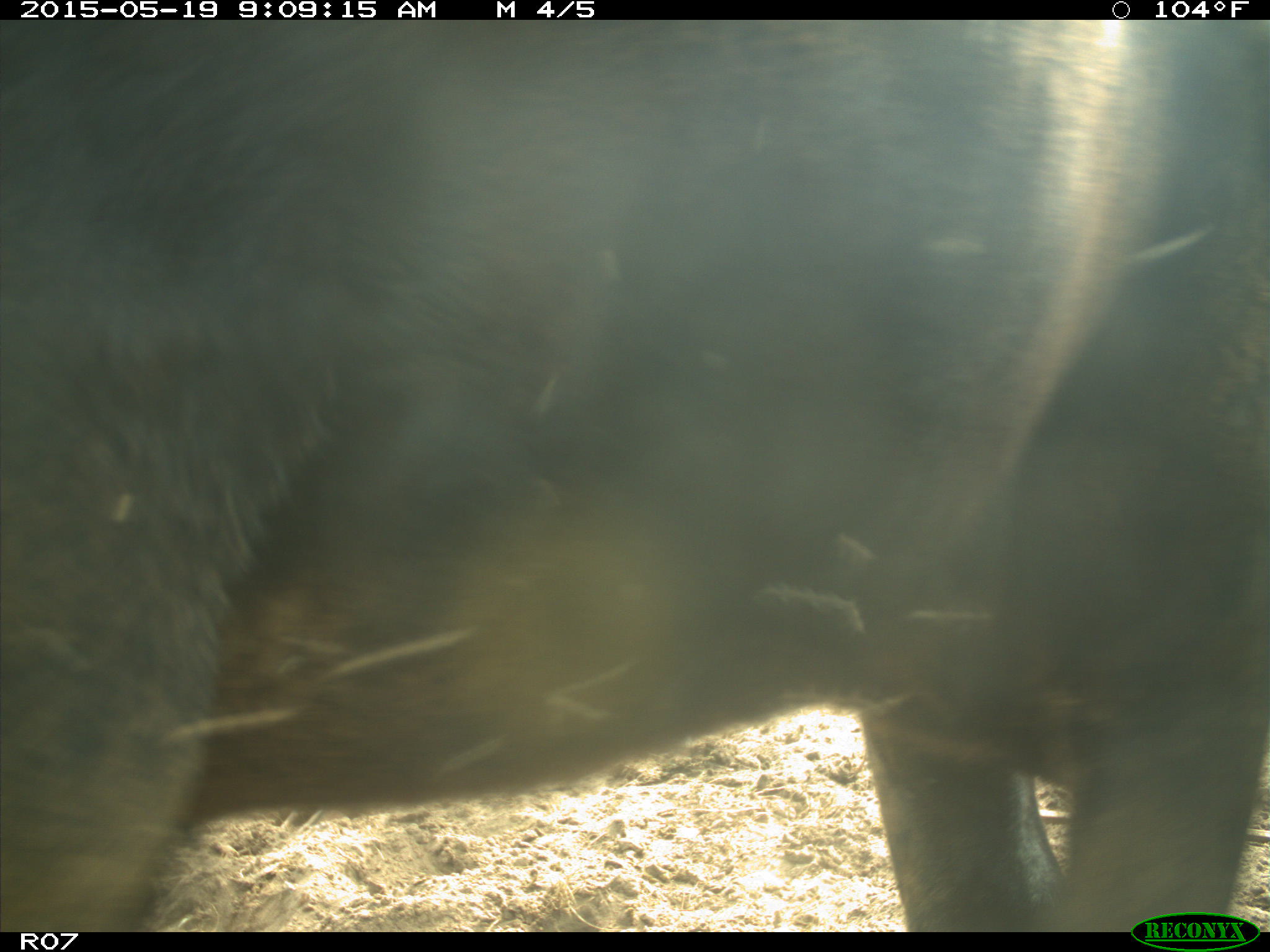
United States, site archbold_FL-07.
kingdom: Animalia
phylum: Chordata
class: Mammalia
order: Artiodactyla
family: Bovidae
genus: Bos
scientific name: Bos taurus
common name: domestic cow